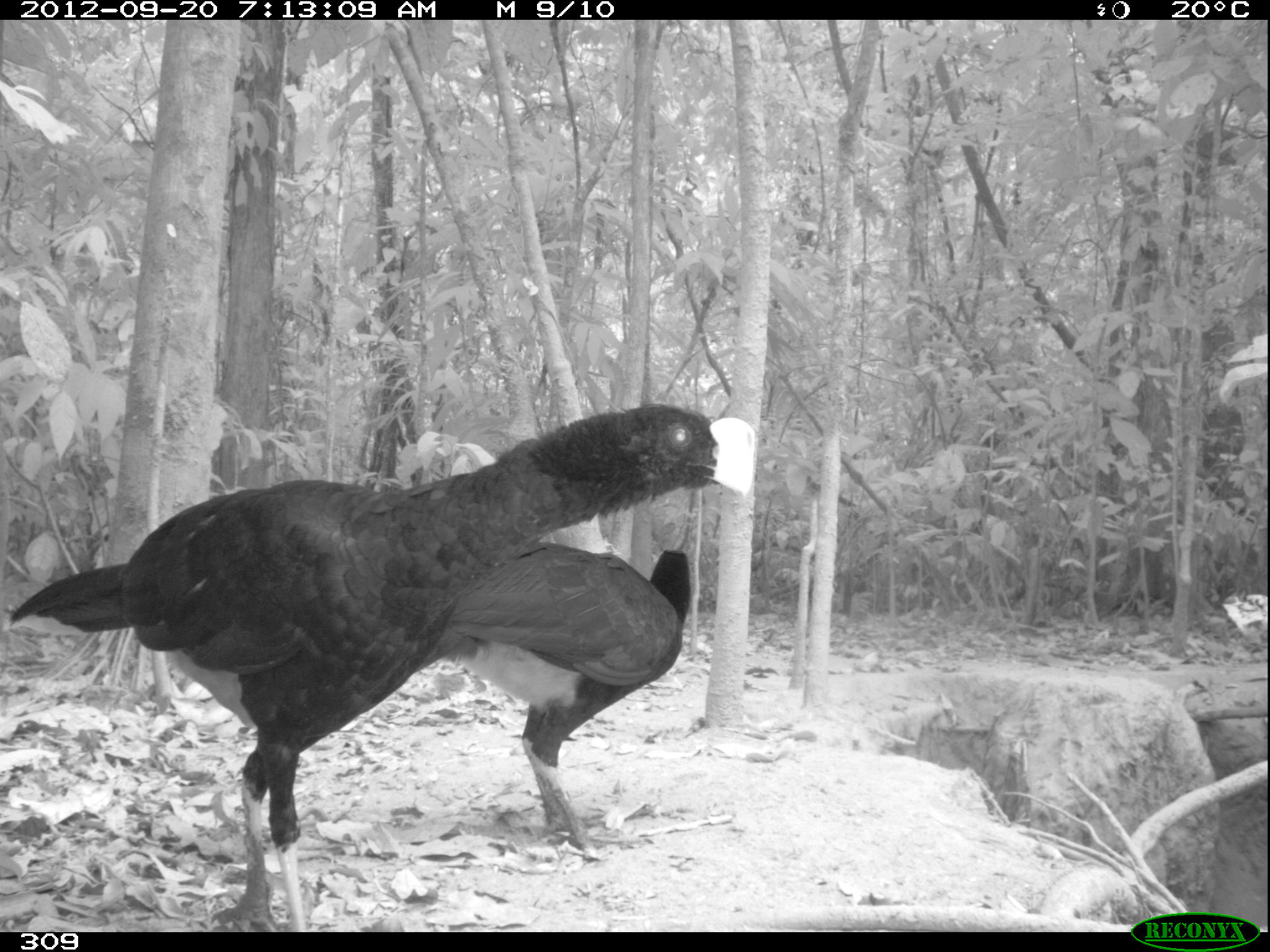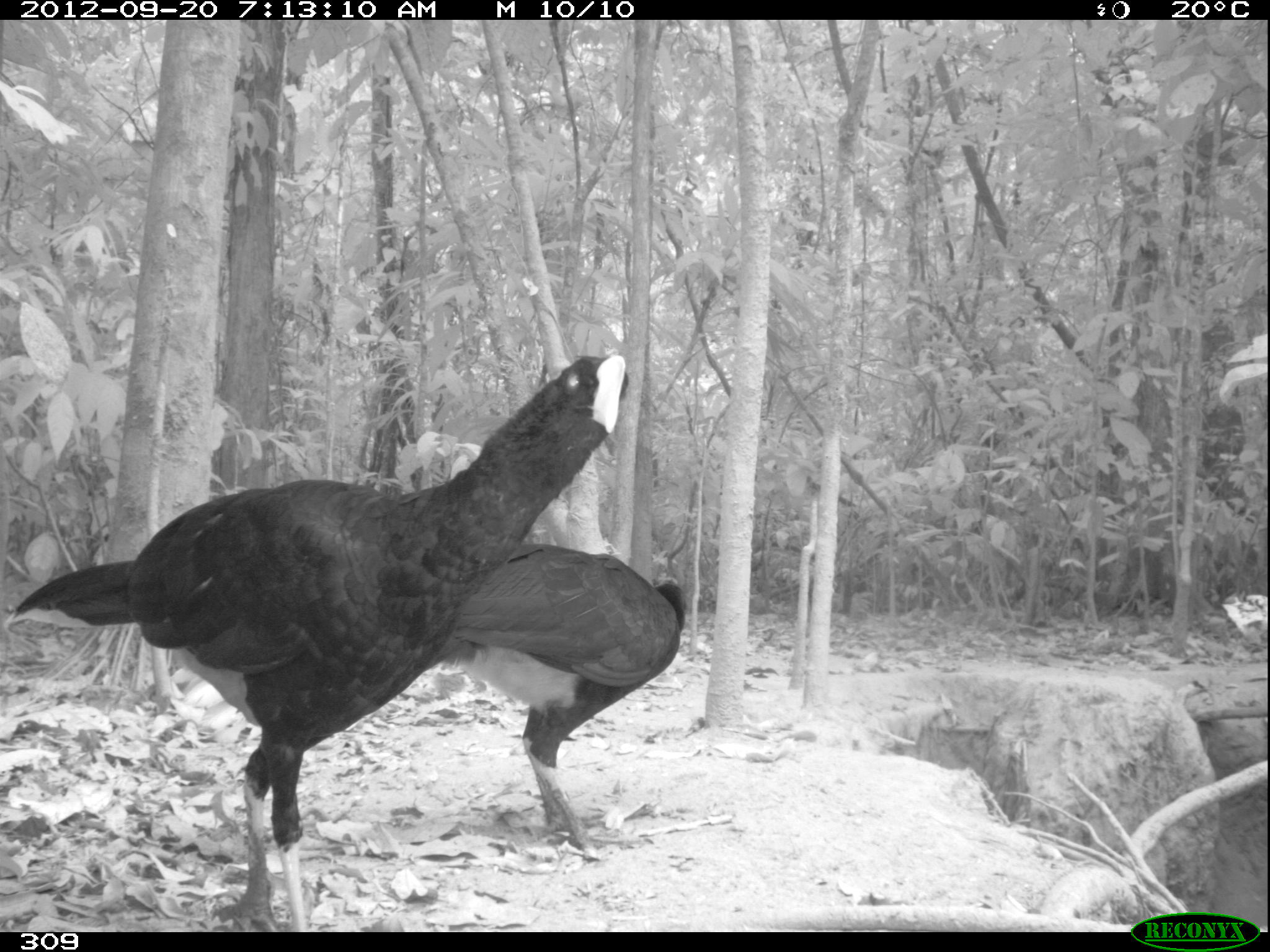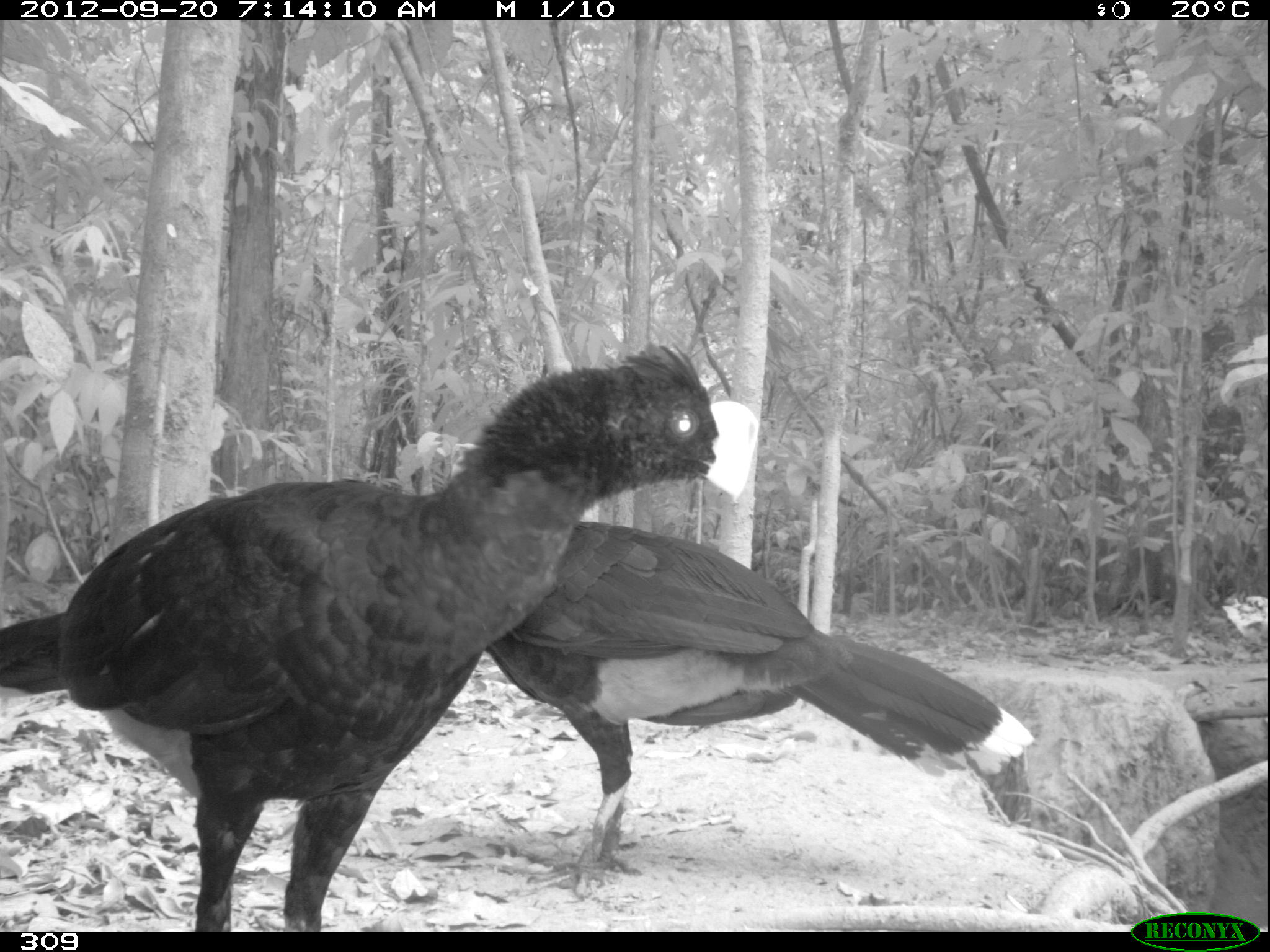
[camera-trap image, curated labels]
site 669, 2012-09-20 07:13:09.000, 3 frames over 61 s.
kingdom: Animalia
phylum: Chordata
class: Aves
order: Galliformes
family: Cracidae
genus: Mitu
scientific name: Mitu tuberosum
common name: razor-billed curassow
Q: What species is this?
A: Mitu tuberosum (razor-billed curassow).